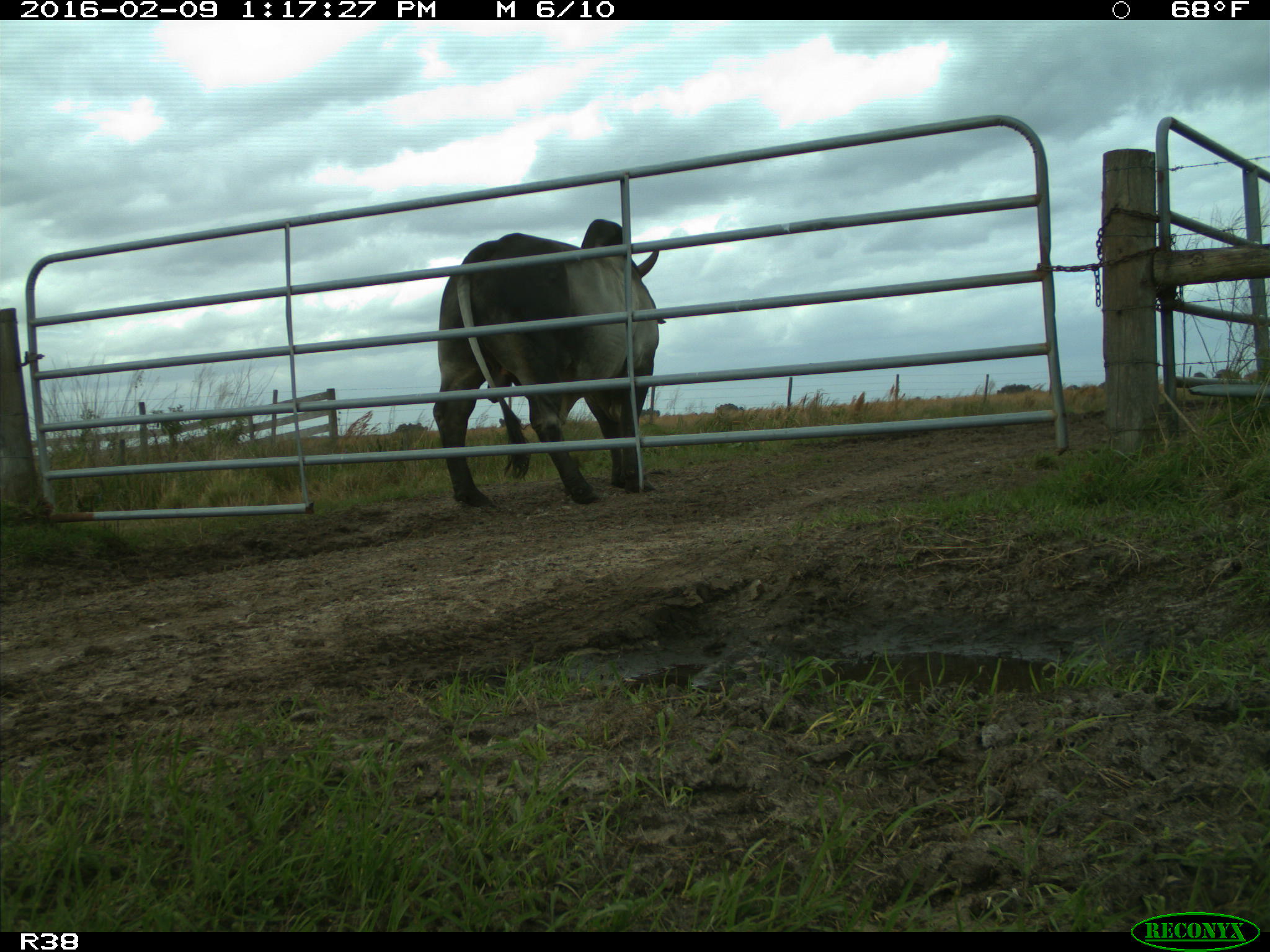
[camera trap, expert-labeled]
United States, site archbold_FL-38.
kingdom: Animalia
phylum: Chordata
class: Mammalia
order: Artiodactyla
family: Bovidae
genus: Bos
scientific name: Bos taurus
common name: domestic cow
Bos taurus (domestic cow).